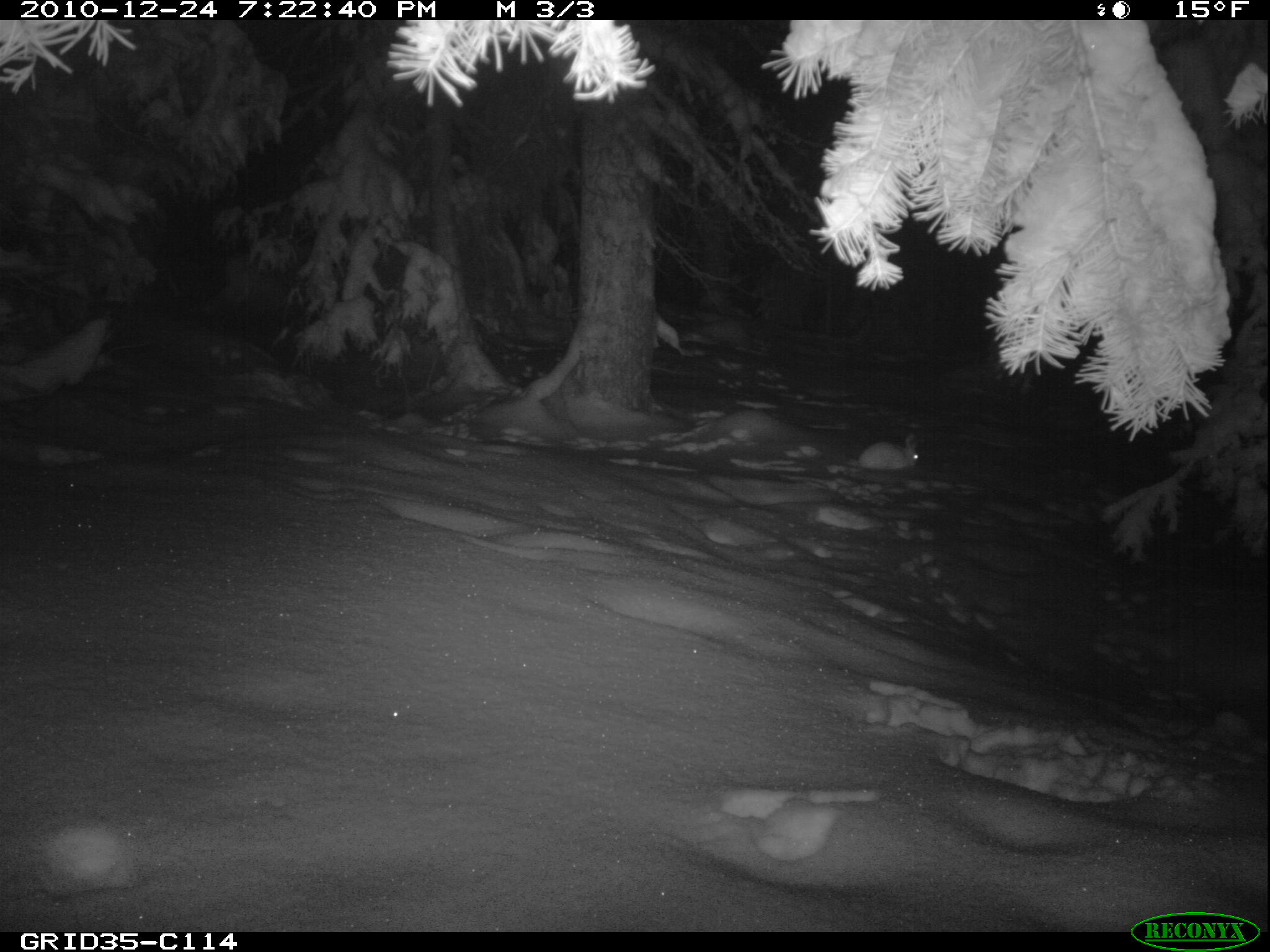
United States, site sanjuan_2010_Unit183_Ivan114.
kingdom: Animalia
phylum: Chordata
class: Mammalia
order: Lagomorpha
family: Leporidae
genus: Lepus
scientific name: Lepus americanus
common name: snowshoe hare